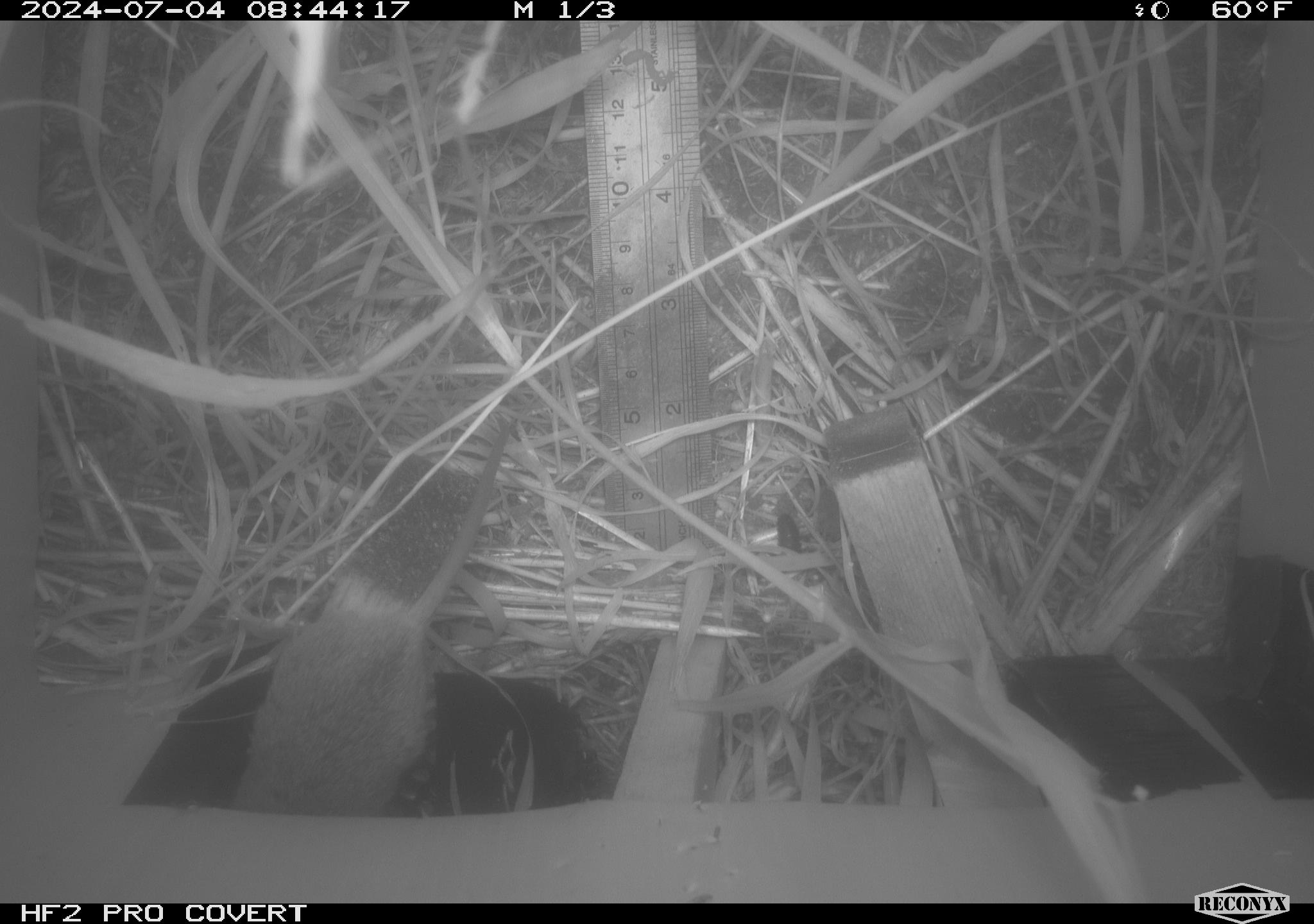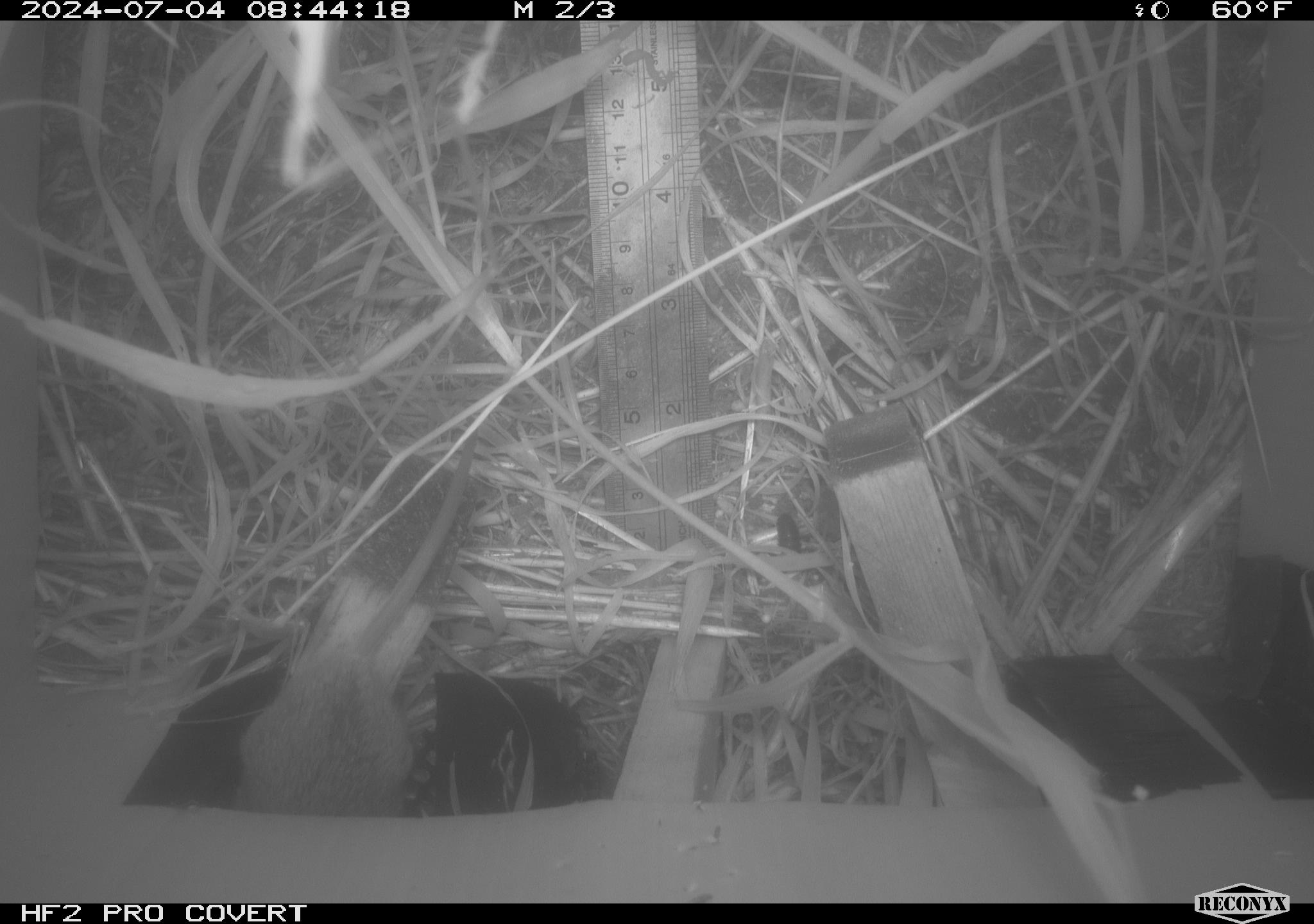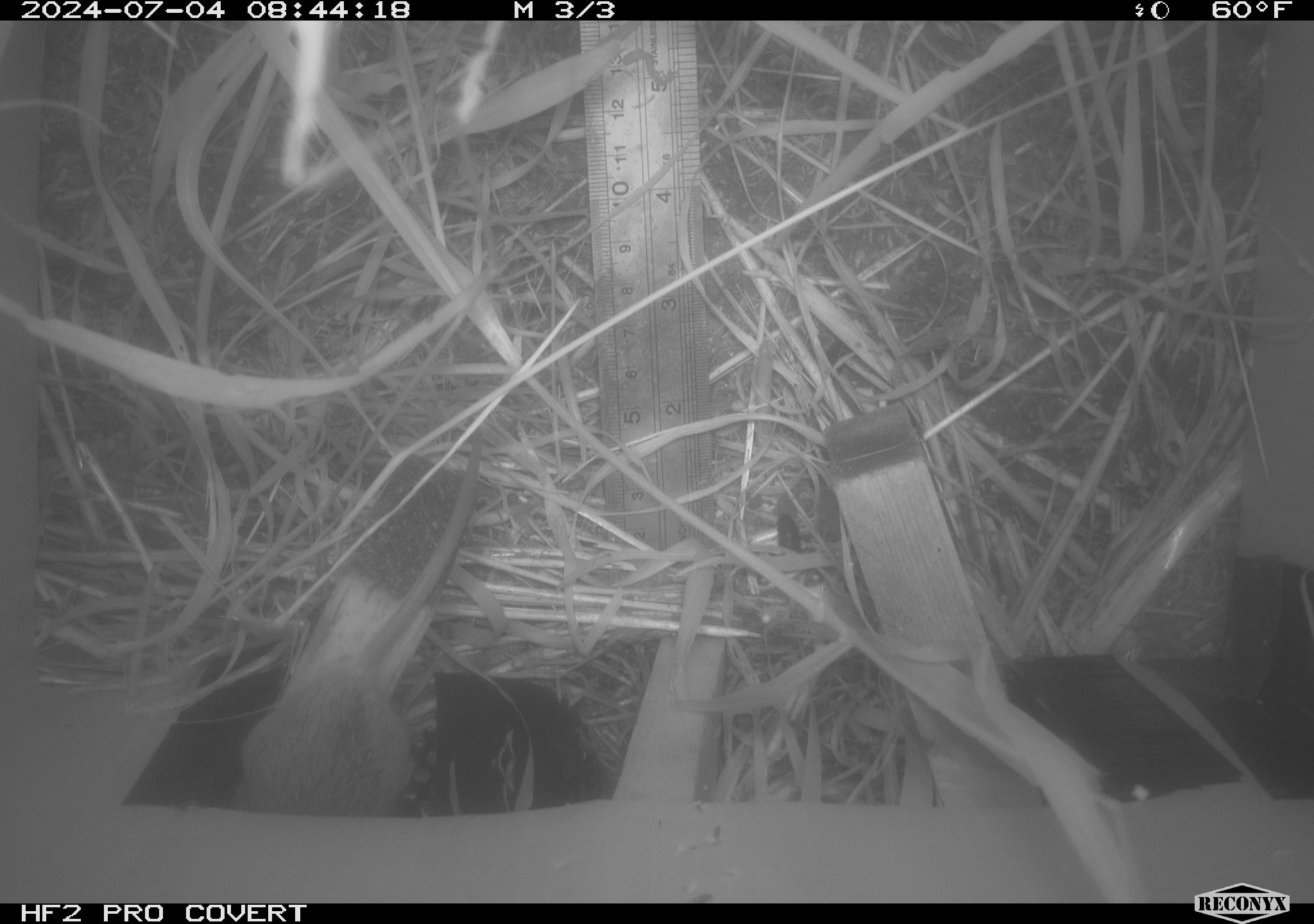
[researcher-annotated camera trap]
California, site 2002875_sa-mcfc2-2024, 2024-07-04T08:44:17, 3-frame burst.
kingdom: Animalia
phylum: Chordata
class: Mammalia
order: Rodentia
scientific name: Rodentia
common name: rodent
Rodent (Rodentia).